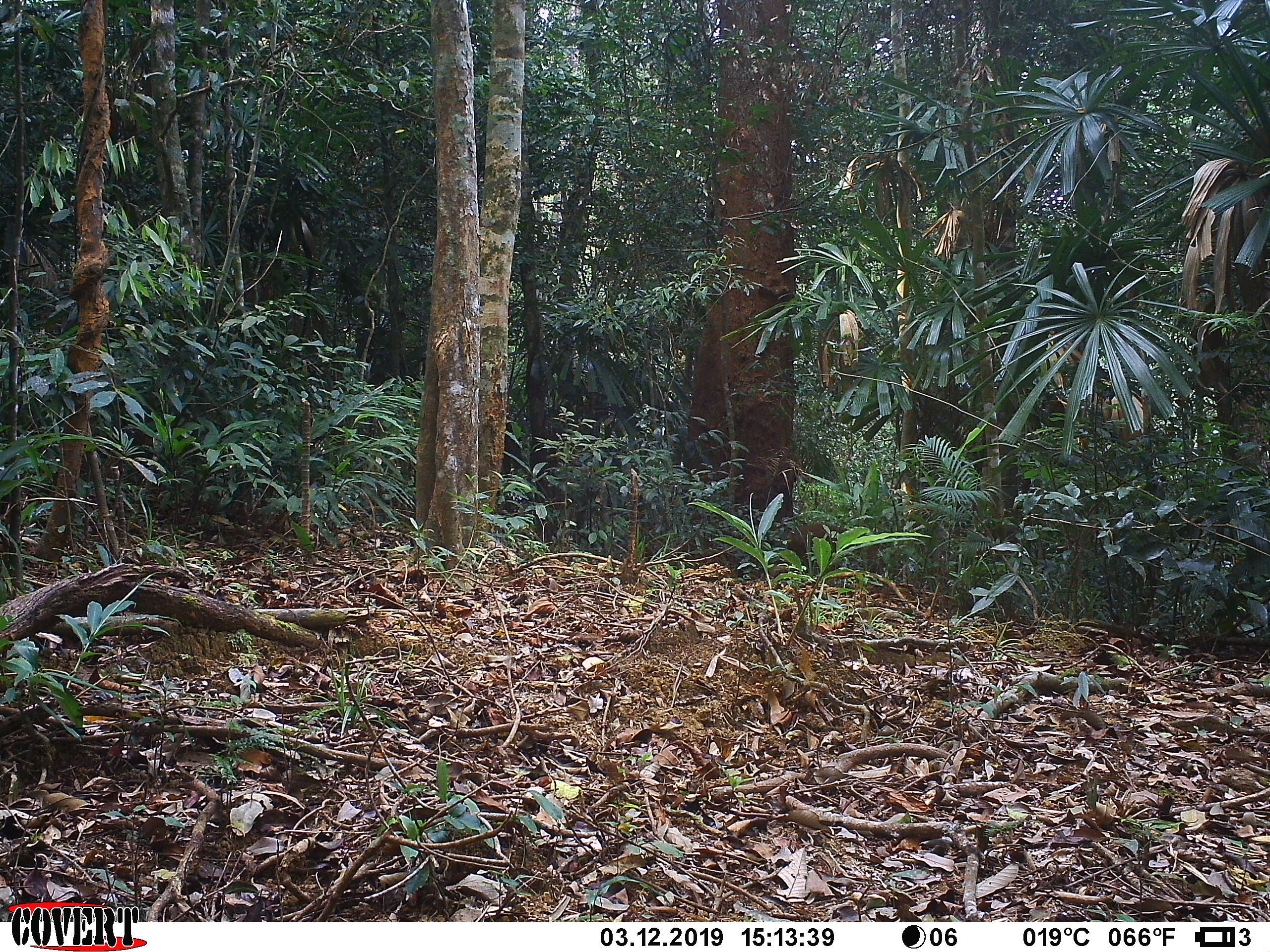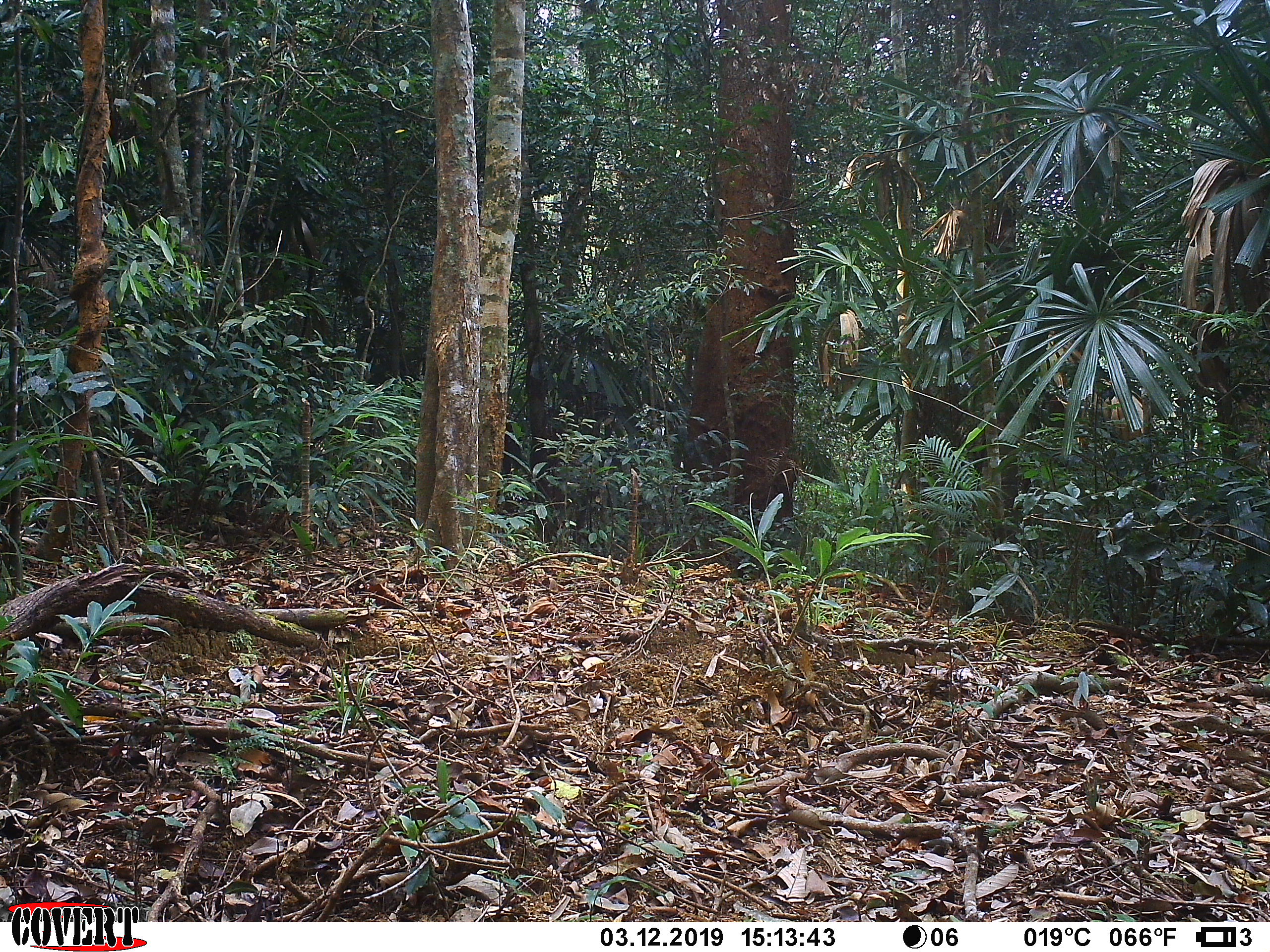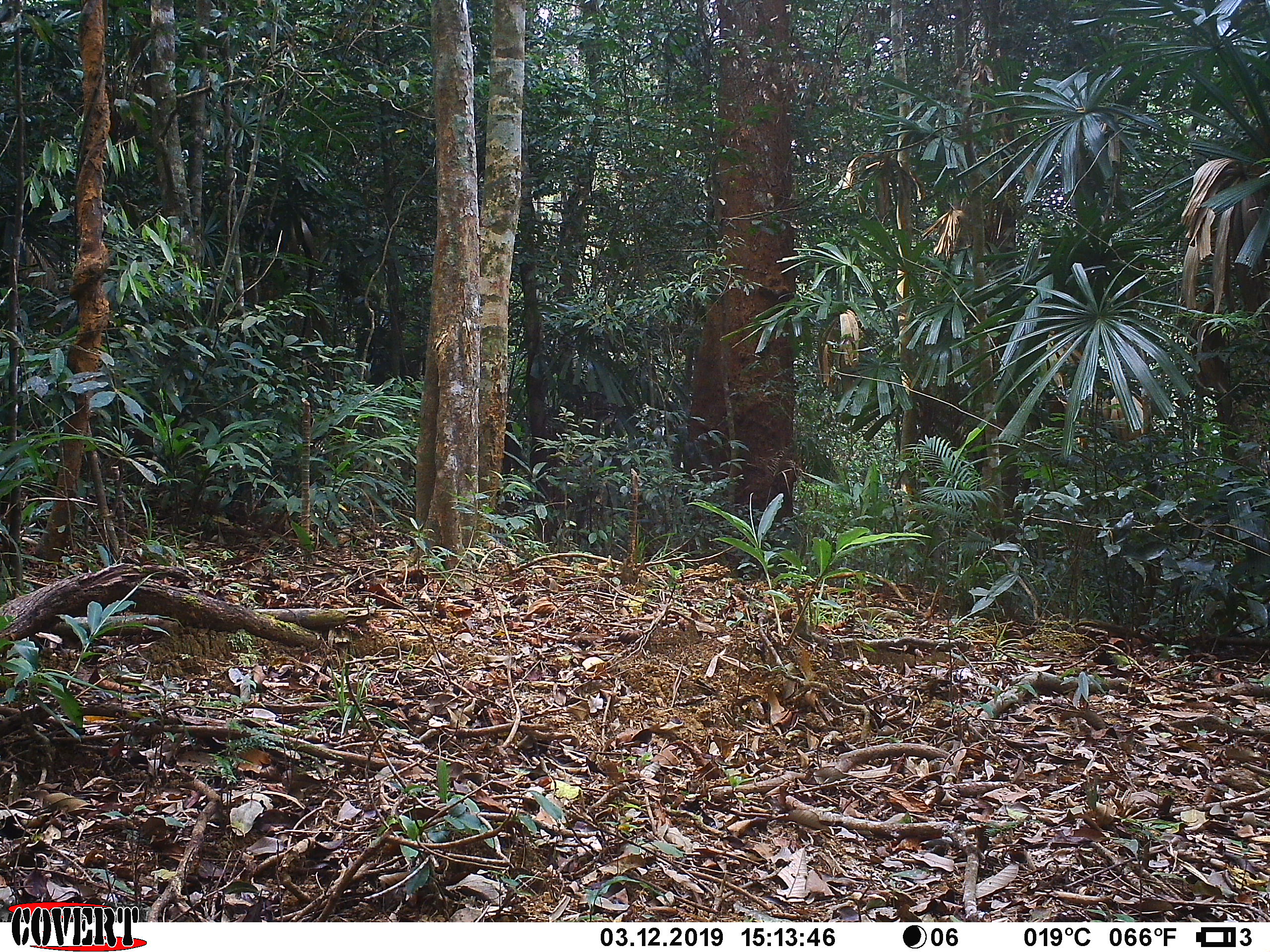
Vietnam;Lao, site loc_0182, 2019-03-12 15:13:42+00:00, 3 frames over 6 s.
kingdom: Animalia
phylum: Chordata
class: Mammalia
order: Artiodactyla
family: Cervidae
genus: Rusa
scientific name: Rusa unicolor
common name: sambar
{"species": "sambar (Rusa unicolor)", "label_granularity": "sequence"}